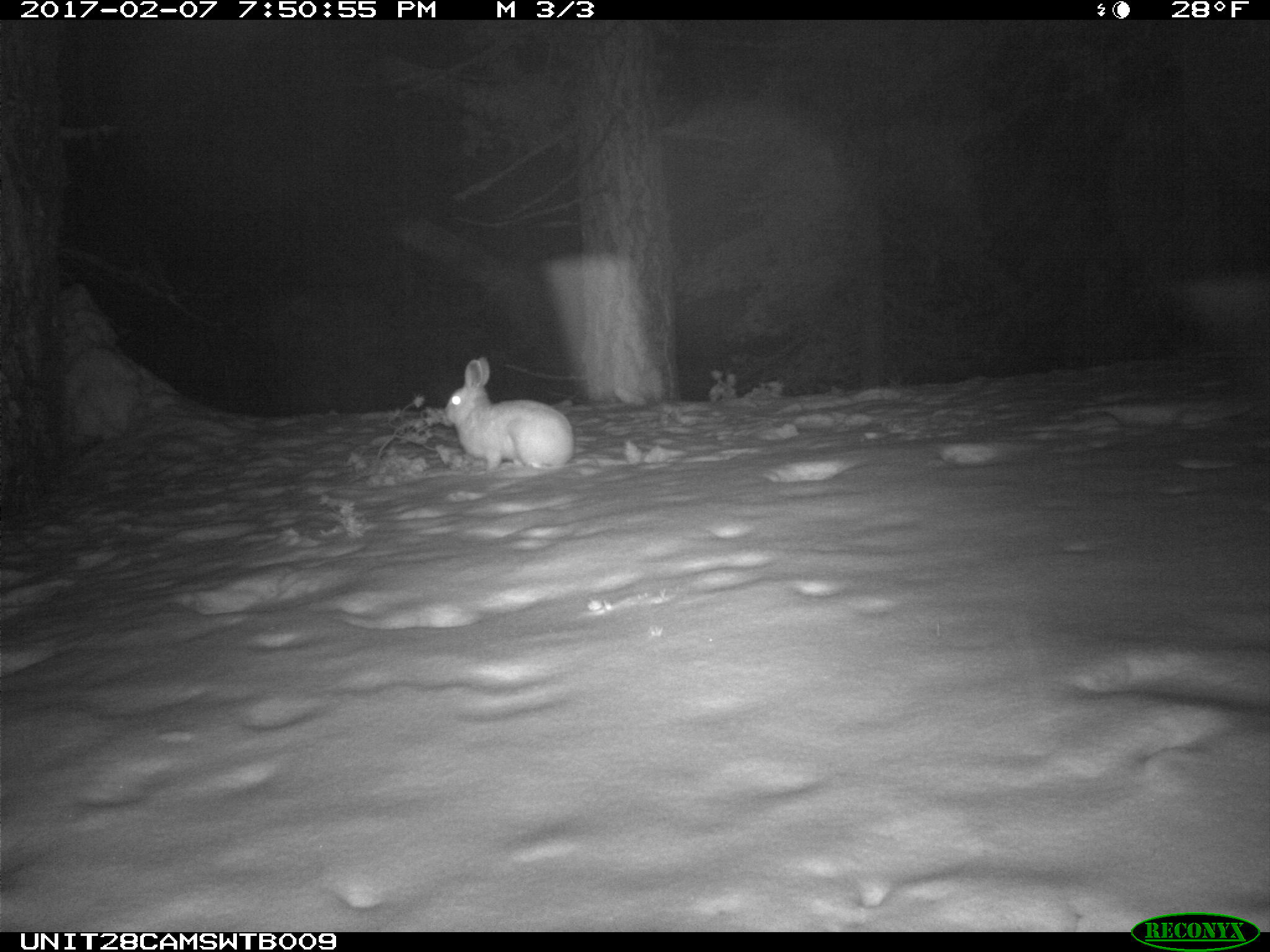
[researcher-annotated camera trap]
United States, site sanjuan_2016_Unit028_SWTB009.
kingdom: Animalia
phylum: Chordata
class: Mammalia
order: Lagomorpha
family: Leporidae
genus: Lepus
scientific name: Lepus americanus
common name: snowshoe hare